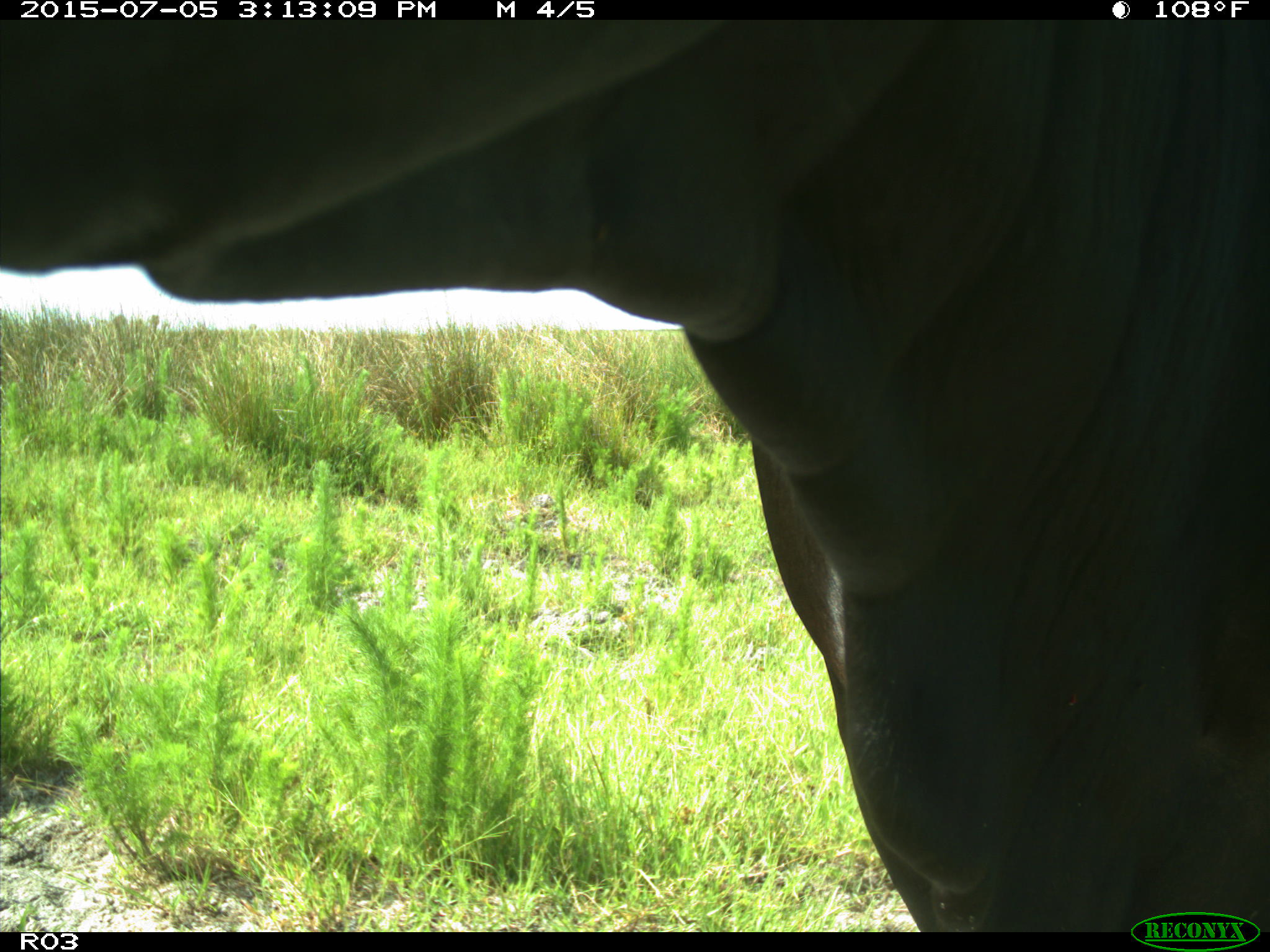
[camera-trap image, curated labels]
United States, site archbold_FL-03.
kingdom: Animalia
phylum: Chordata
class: Mammalia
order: Artiodactyla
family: Bovidae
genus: Bos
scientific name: Bos taurus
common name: domestic cow